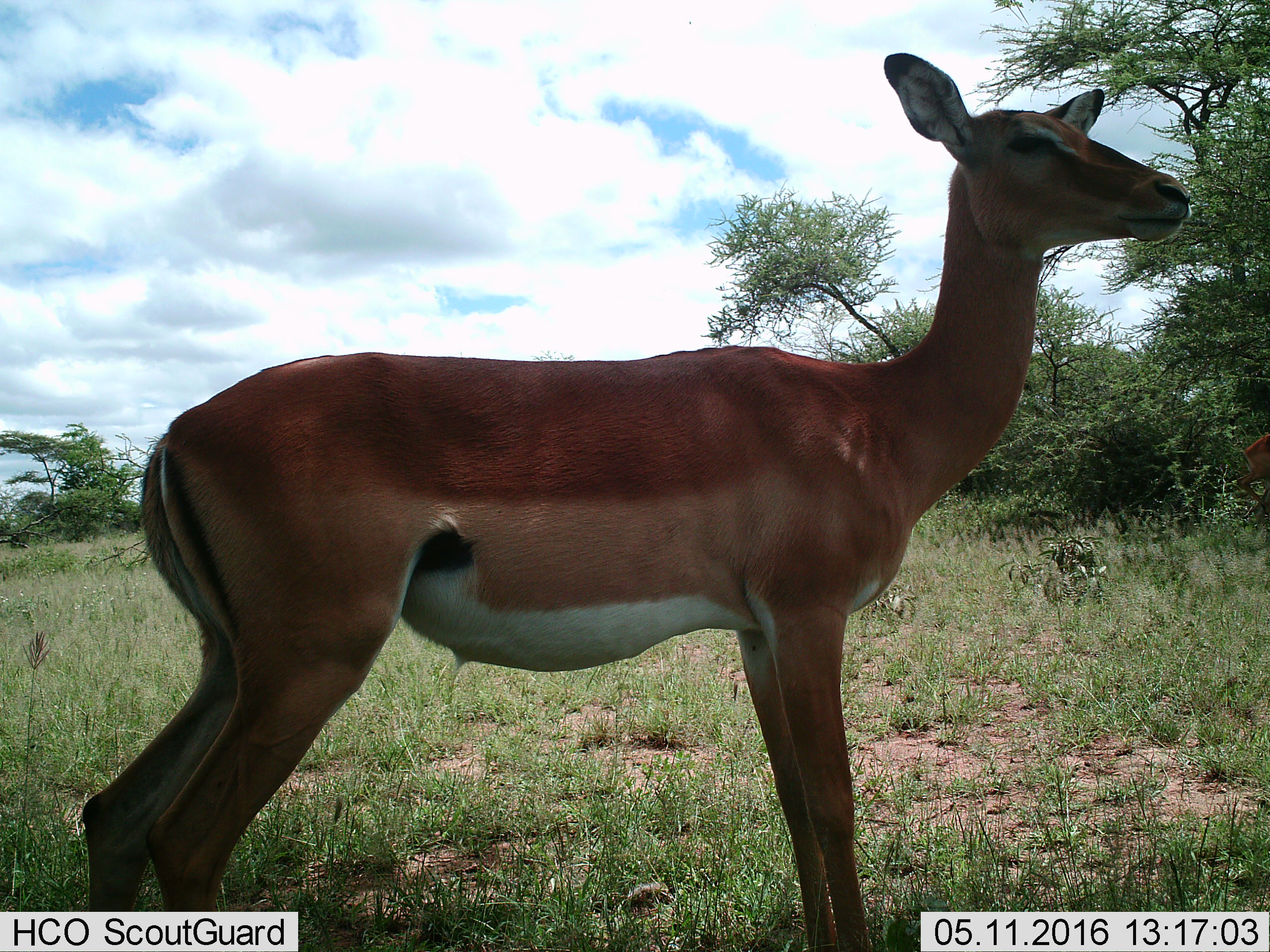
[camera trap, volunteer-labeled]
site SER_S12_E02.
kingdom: Animalia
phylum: Chordata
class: Mammalia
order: Artiodactyla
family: Bovidae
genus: Aepyceros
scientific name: Aepyceros melampus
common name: impala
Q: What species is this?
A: Impala (Aepyceros melampus).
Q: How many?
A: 1.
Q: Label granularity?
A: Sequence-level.